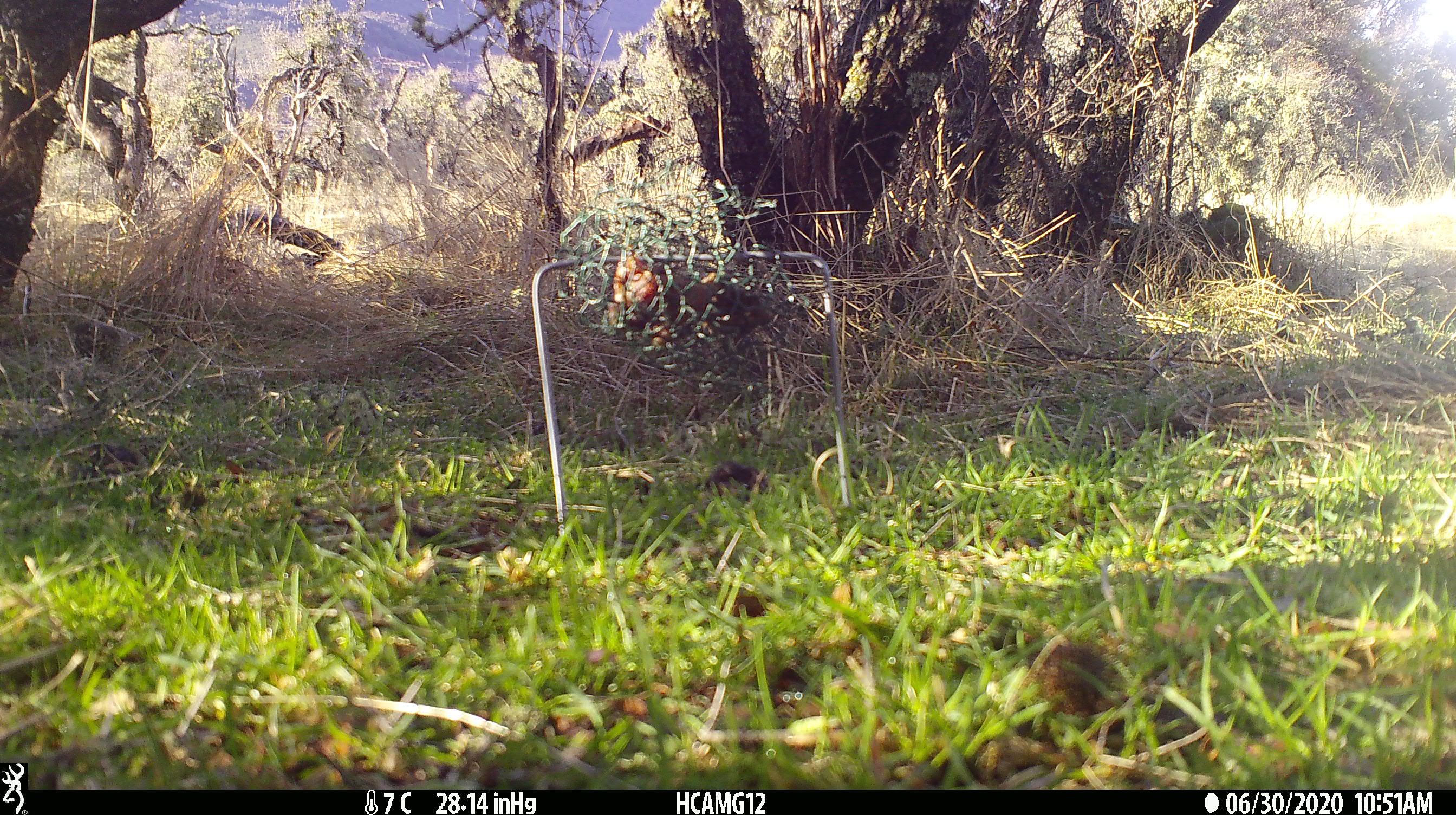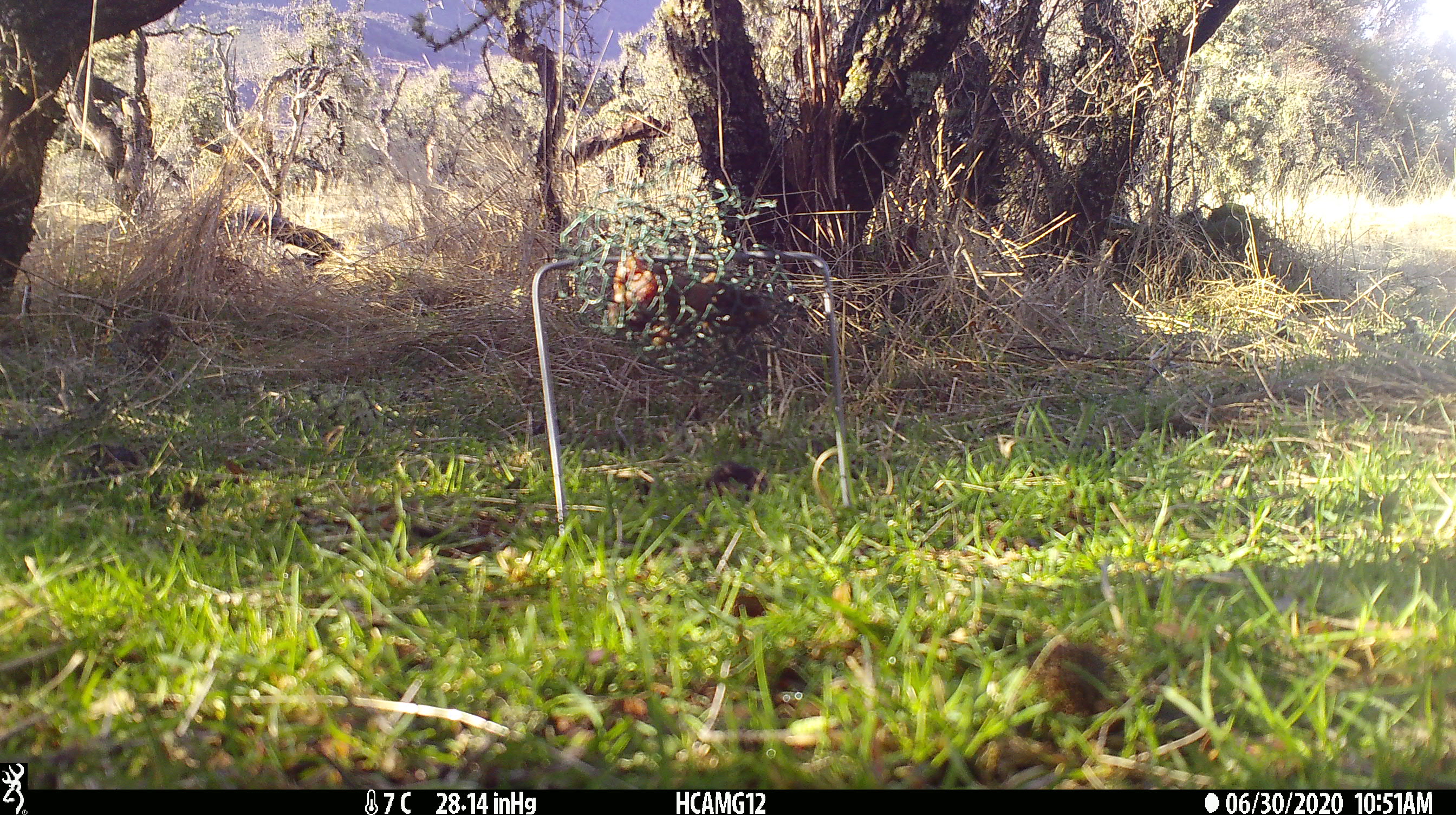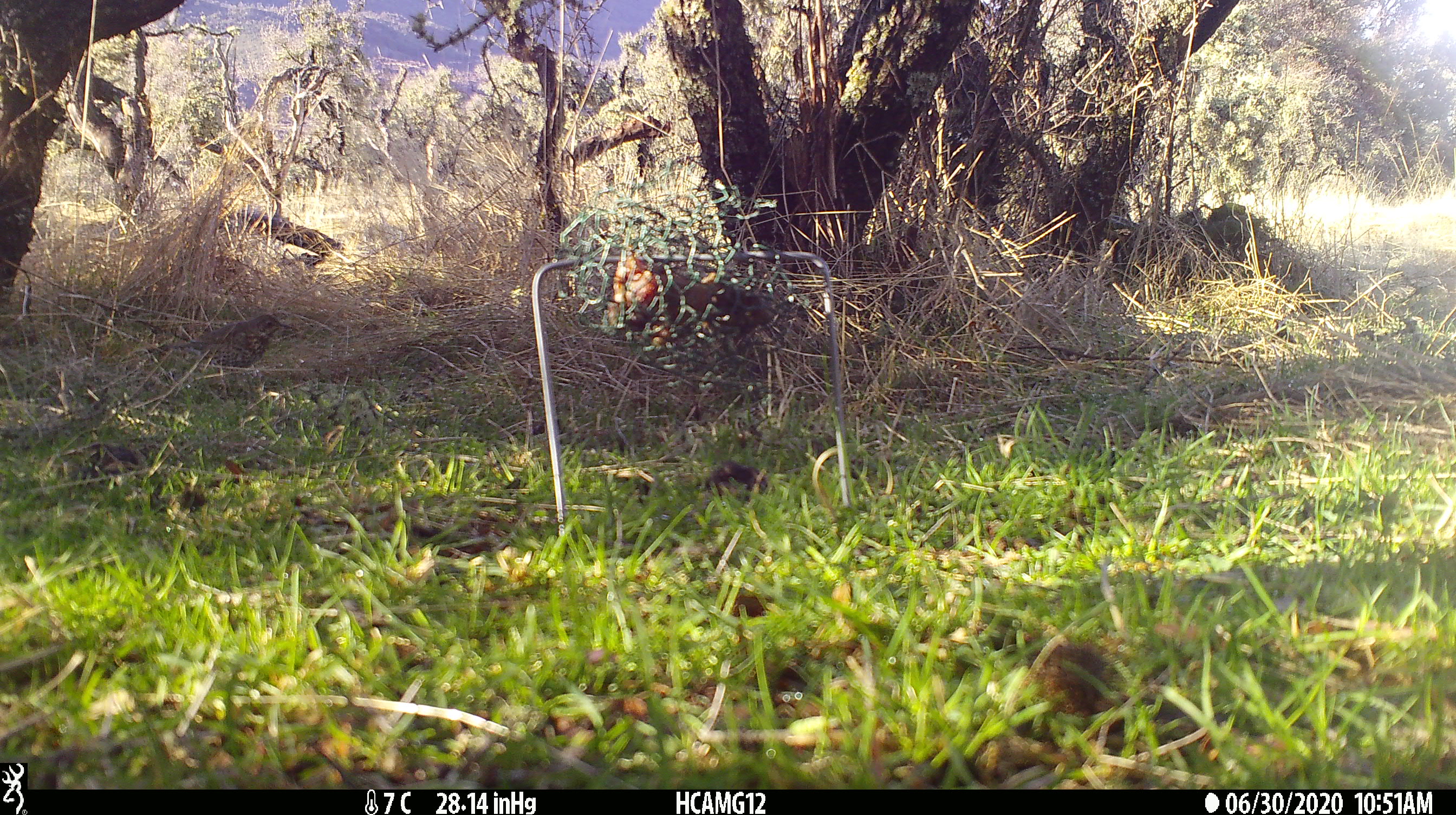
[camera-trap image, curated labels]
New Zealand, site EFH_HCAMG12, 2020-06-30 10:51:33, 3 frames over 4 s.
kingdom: Animalia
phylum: Chordata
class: Aves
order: Passeriformes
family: Turdidae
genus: Turdus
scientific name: Turdus philomelos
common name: song thrush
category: thrush